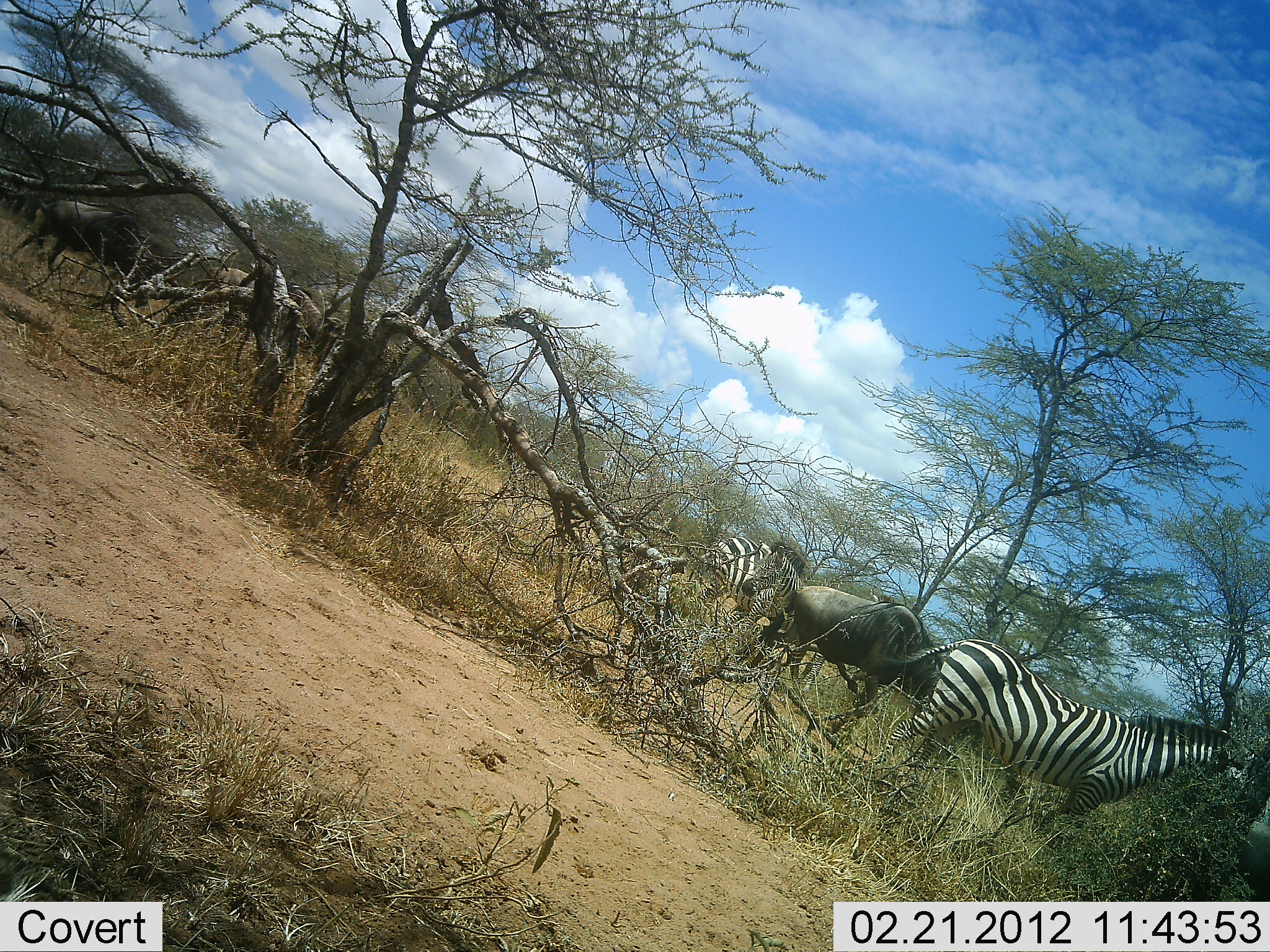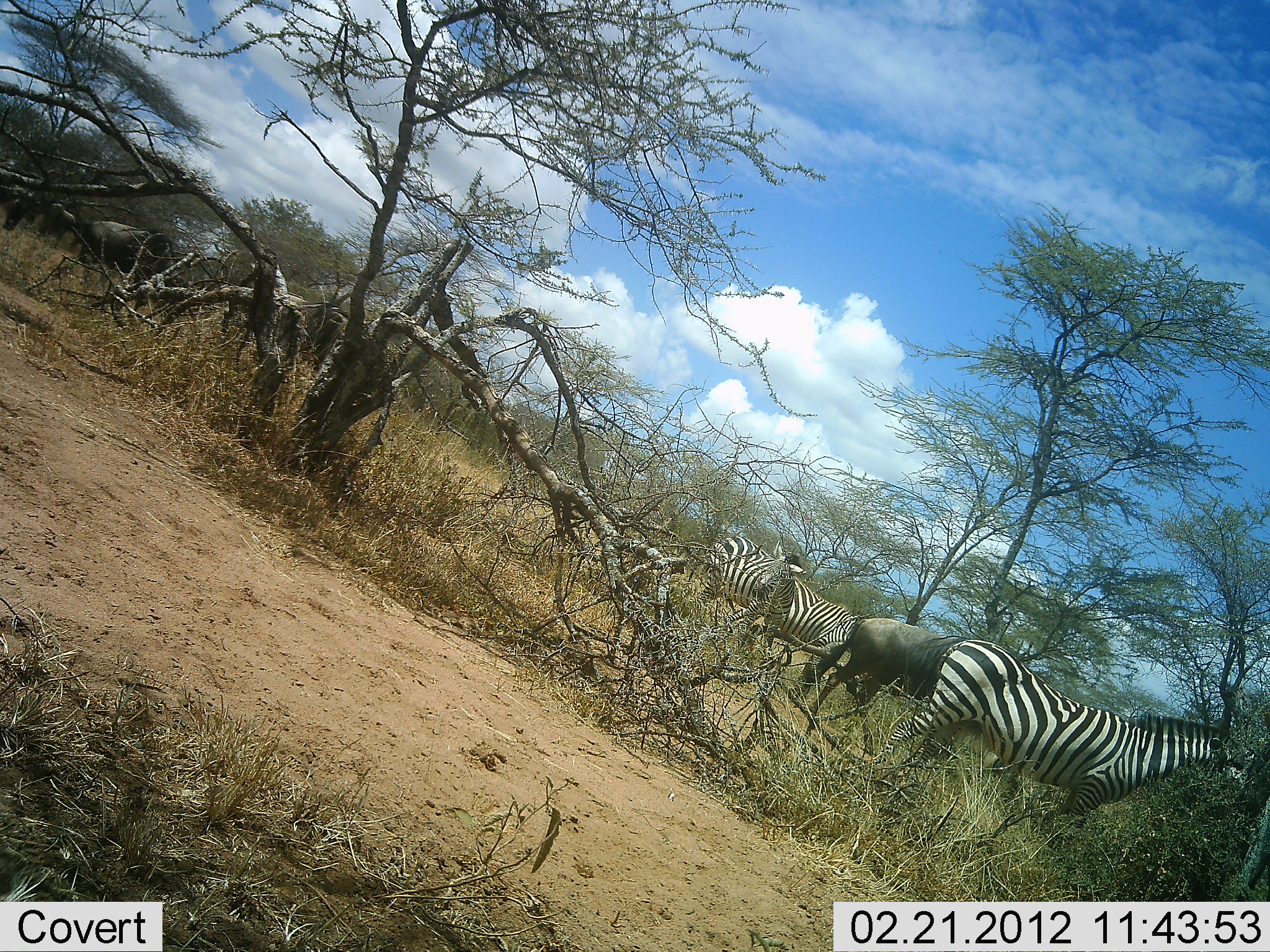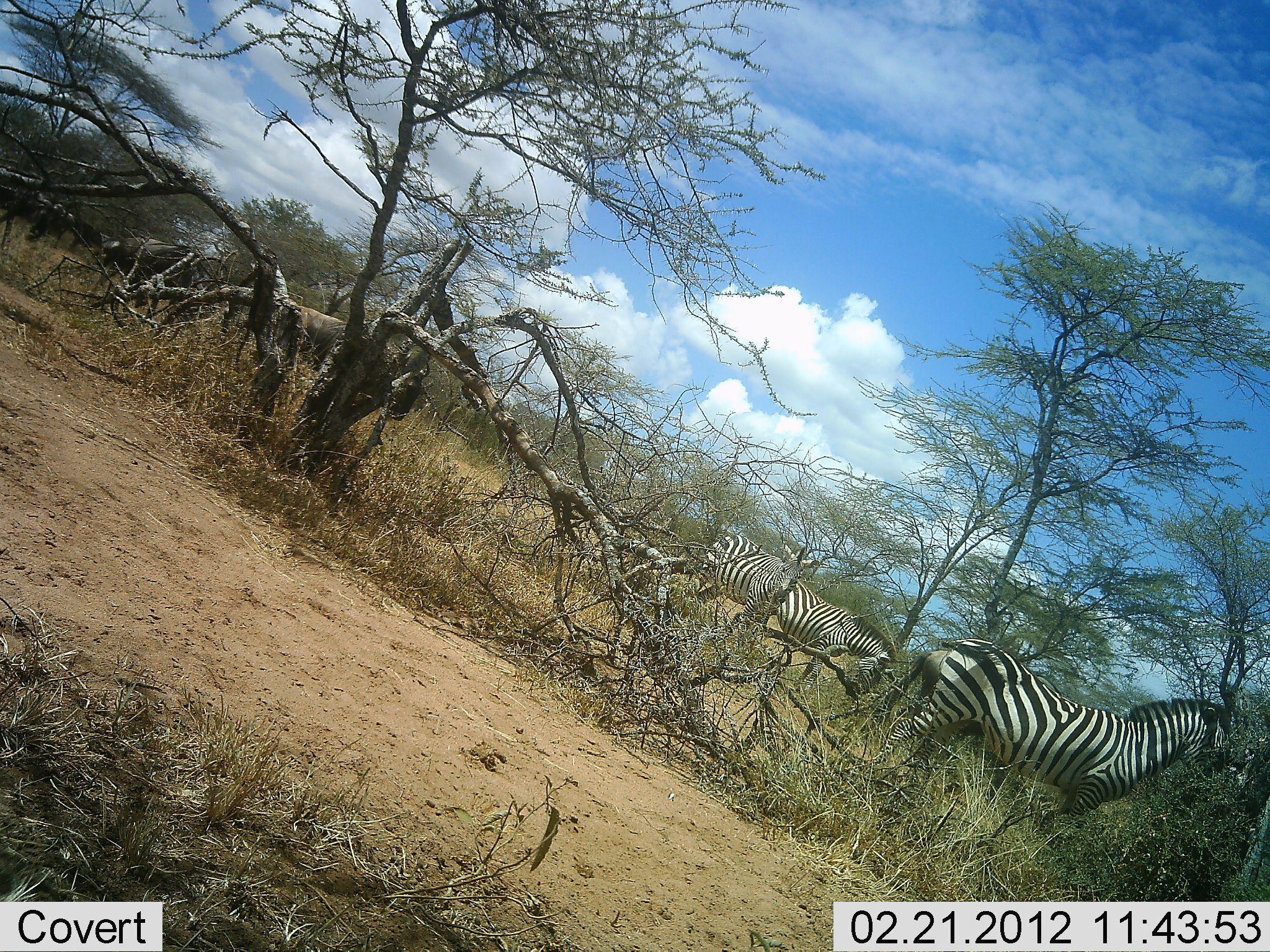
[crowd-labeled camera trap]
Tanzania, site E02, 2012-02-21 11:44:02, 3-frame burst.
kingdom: Animalia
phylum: Chordata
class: Mammalia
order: Artiodactyla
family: Bovidae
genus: Connochaetes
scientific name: Connochaetes taurinus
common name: blue wildebeest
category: wildebeest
Wildebeest (blue wildebeest) (Connochaetes taurinus), count 4. Behavior (volunteer vote fractions): standing 12%, resting 0%, moving 94%, interacting 0%. Young present (vote fraction): 6%. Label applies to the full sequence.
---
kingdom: Animalia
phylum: Chordata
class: Mammalia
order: Perissodactyla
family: Equidae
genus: Equus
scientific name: Equus quagga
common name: plains zebra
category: zebra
Zebra (plains zebra) (Equus quagga), count 3. Behavior (volunteer vote fractions): standing 82%, resting 0%, moving 6%, interacting 0%. Young present (vote fraction): 0%. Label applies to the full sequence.